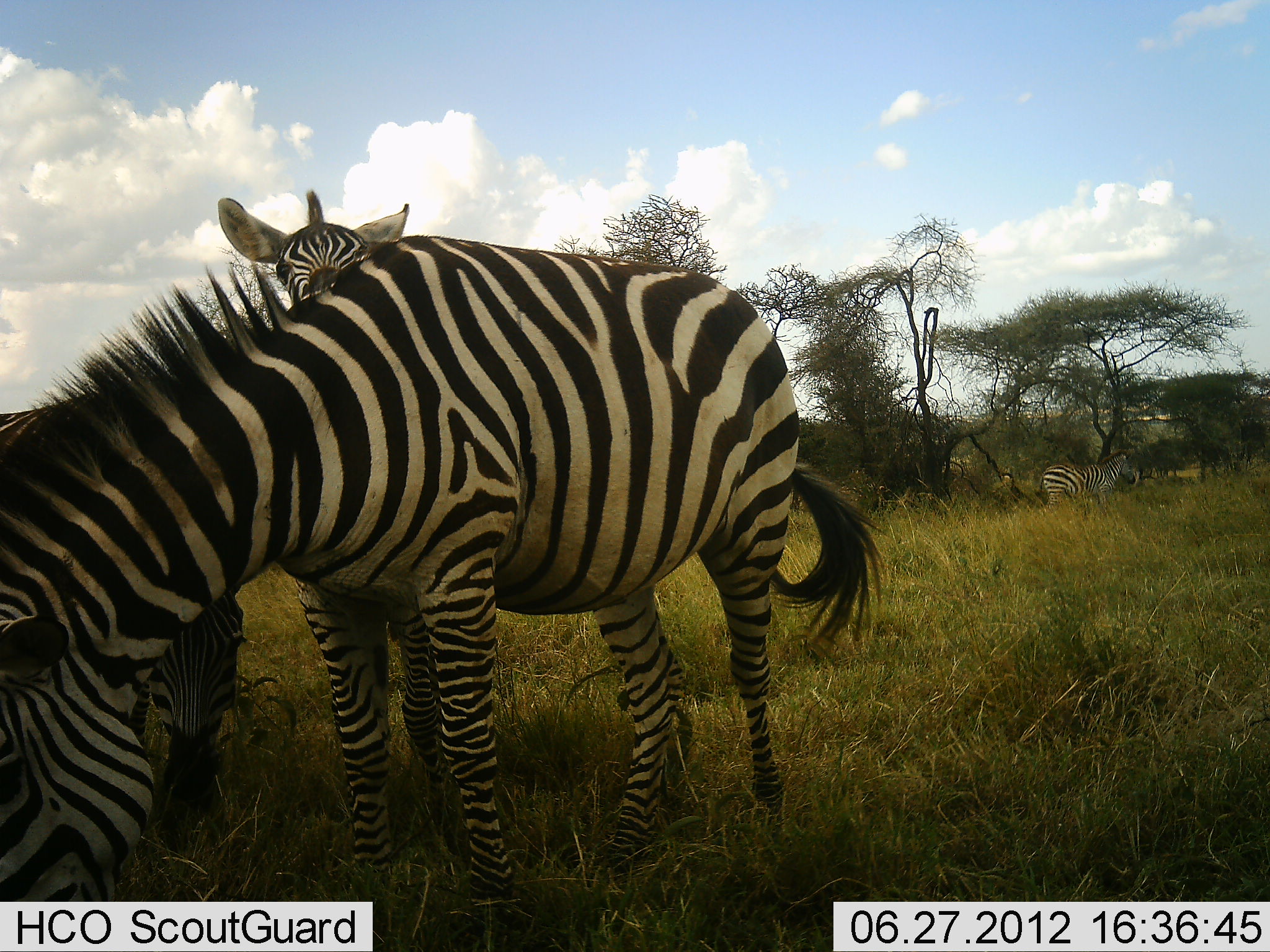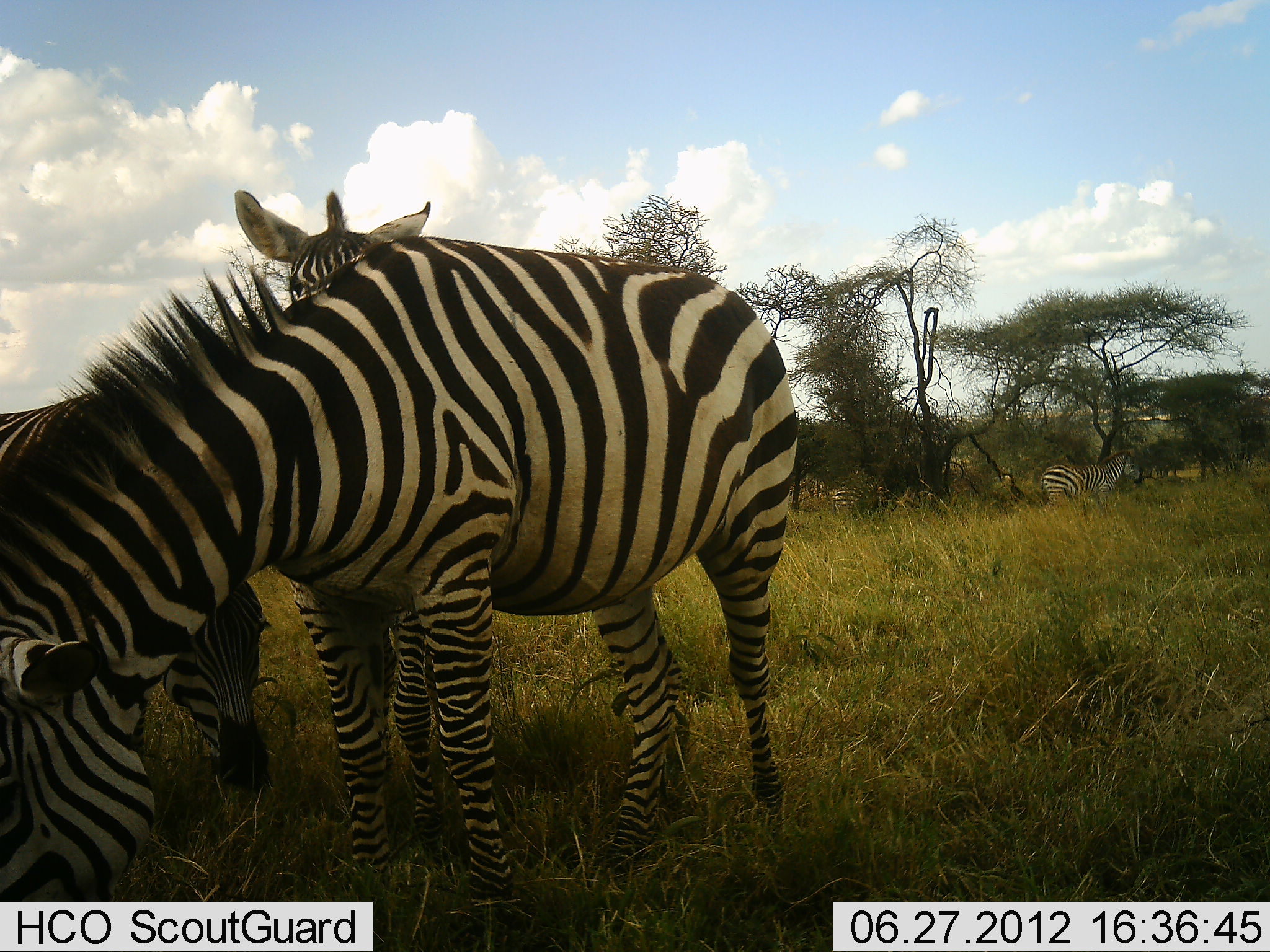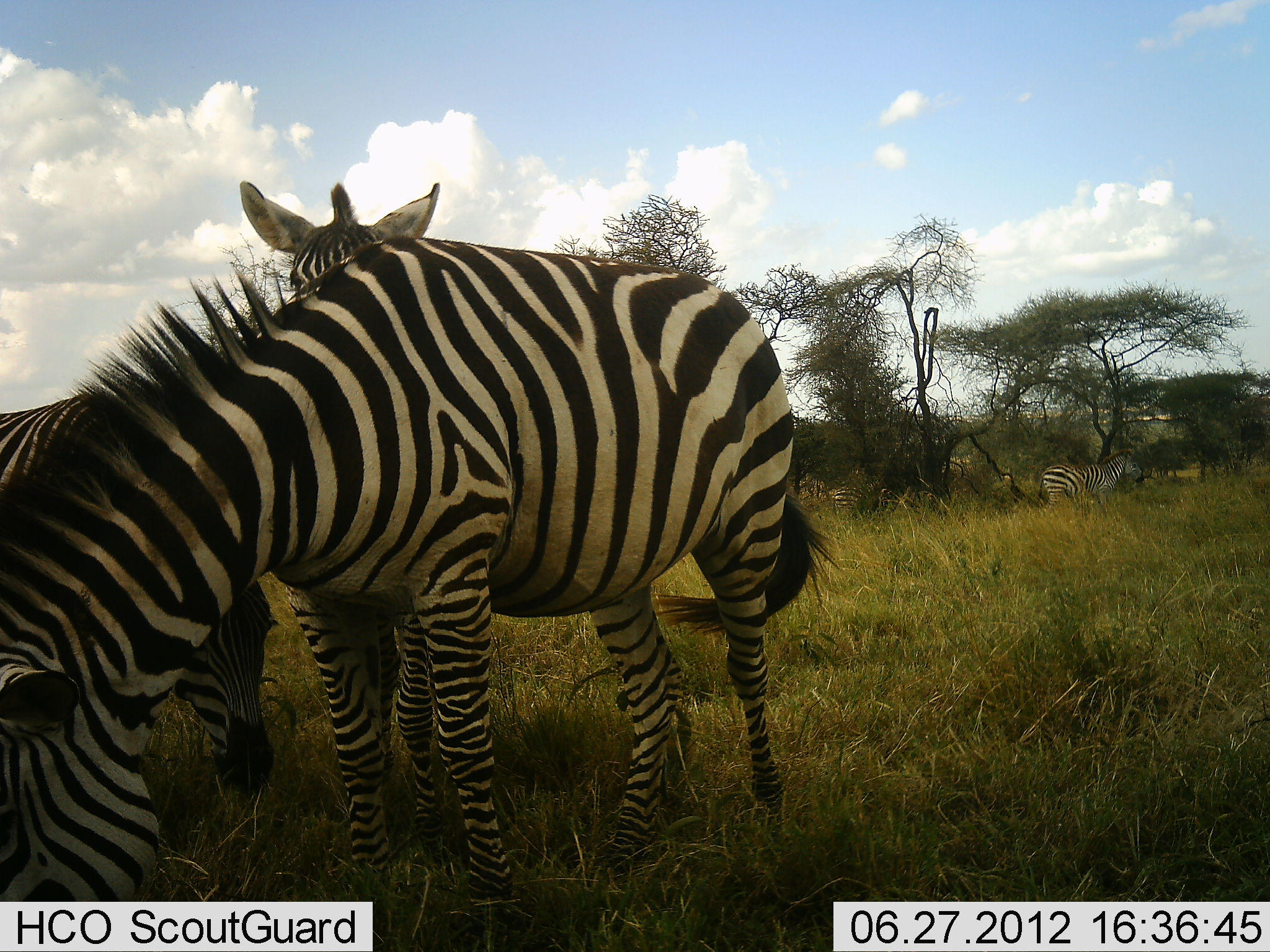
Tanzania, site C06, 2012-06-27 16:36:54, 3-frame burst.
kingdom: Animalia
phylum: Chordata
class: Mammalia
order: Perissodactyla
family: Equidae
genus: Equus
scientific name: Equus quagga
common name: plains zebra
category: zebra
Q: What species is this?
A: Zebra (plains zebra) (Equus quagga).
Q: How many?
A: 4.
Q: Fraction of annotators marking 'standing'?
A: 80%.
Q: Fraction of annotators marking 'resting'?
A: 10%.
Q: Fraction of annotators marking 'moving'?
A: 0%.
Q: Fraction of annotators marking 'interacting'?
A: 10%.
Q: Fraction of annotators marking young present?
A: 0%.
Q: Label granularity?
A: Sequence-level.